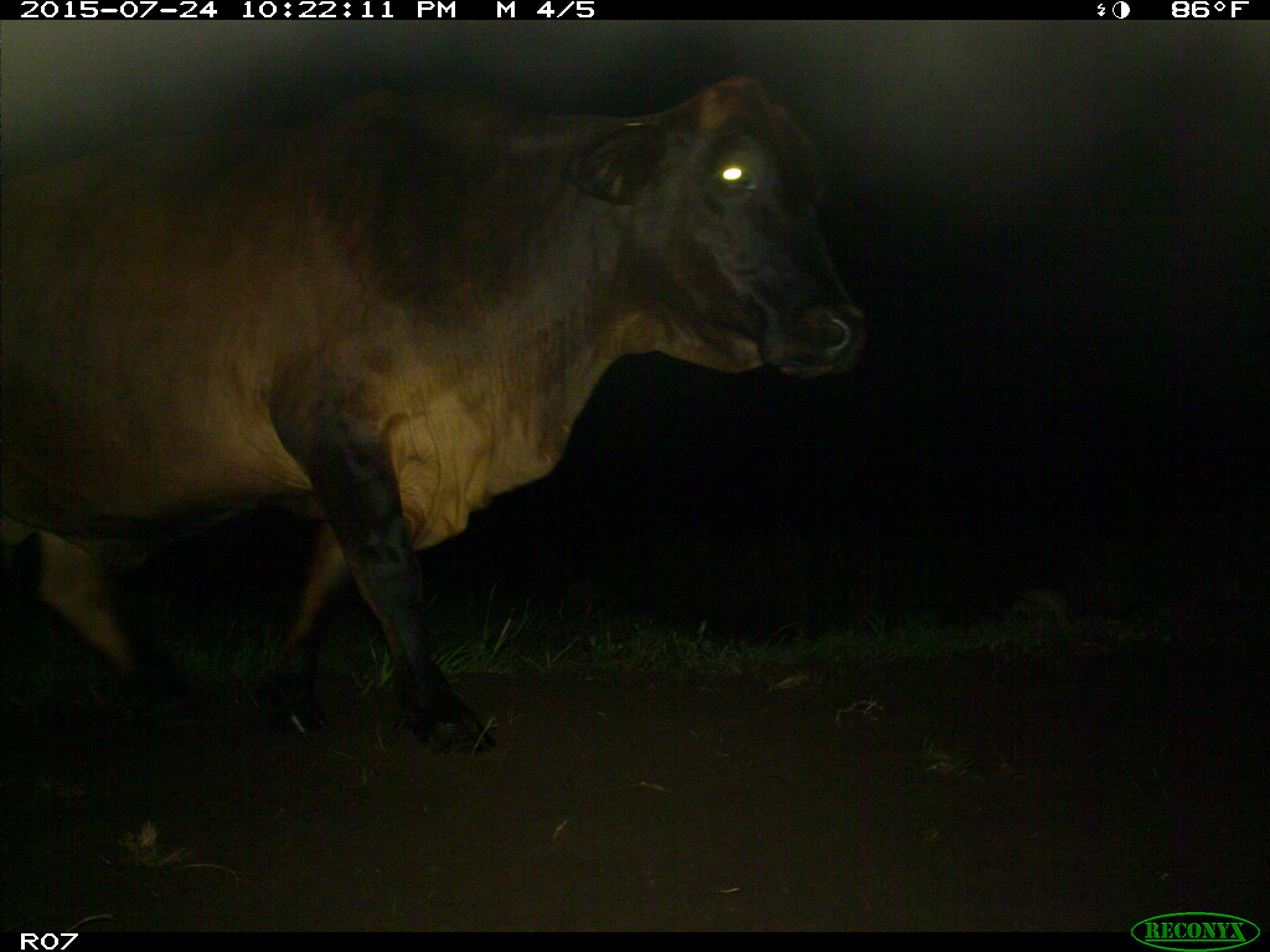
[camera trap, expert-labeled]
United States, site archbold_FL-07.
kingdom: Animalia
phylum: Chordata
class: Mammalia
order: Artiodactyla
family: Bovidae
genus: Bos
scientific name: Bos taurus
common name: domestic cow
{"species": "Bos taurus (domestic cow)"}